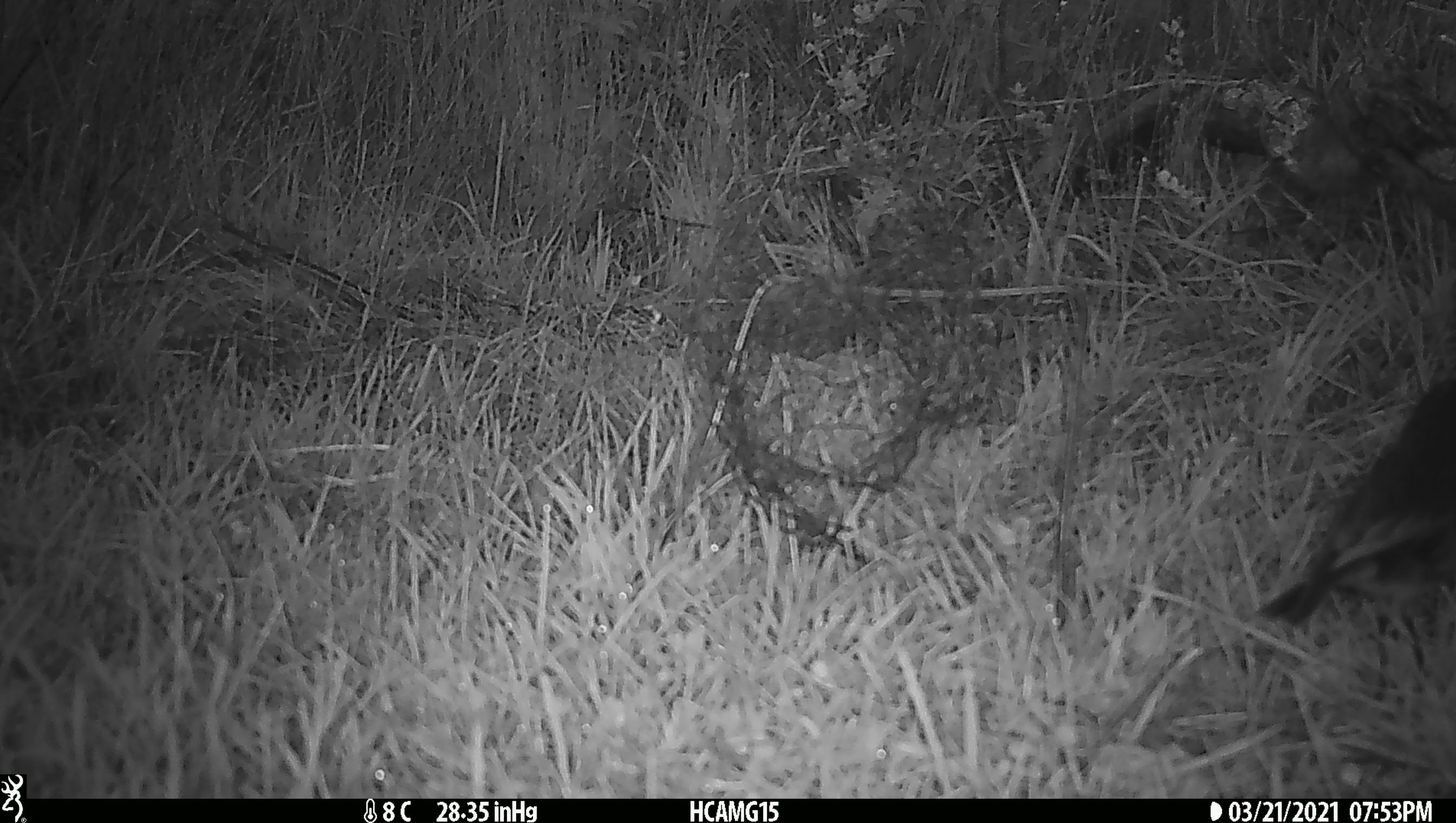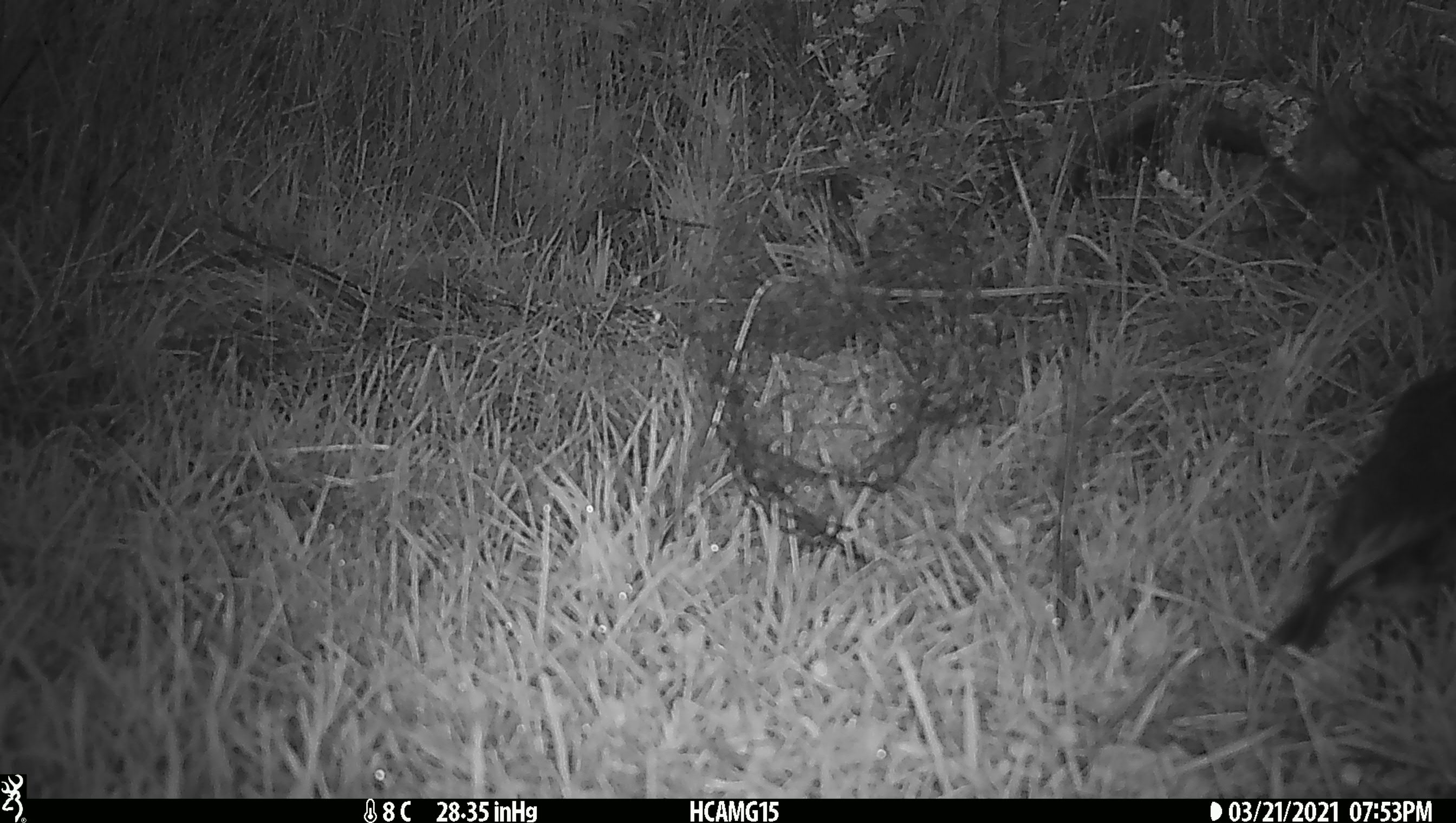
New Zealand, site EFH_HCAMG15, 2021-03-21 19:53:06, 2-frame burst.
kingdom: Animalia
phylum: Chordata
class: Aves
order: Passeriformes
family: Petroicidae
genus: Petroica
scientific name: Petroica australis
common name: new zealand robin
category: robin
Robin (new zealand robin) (Petroica australis).